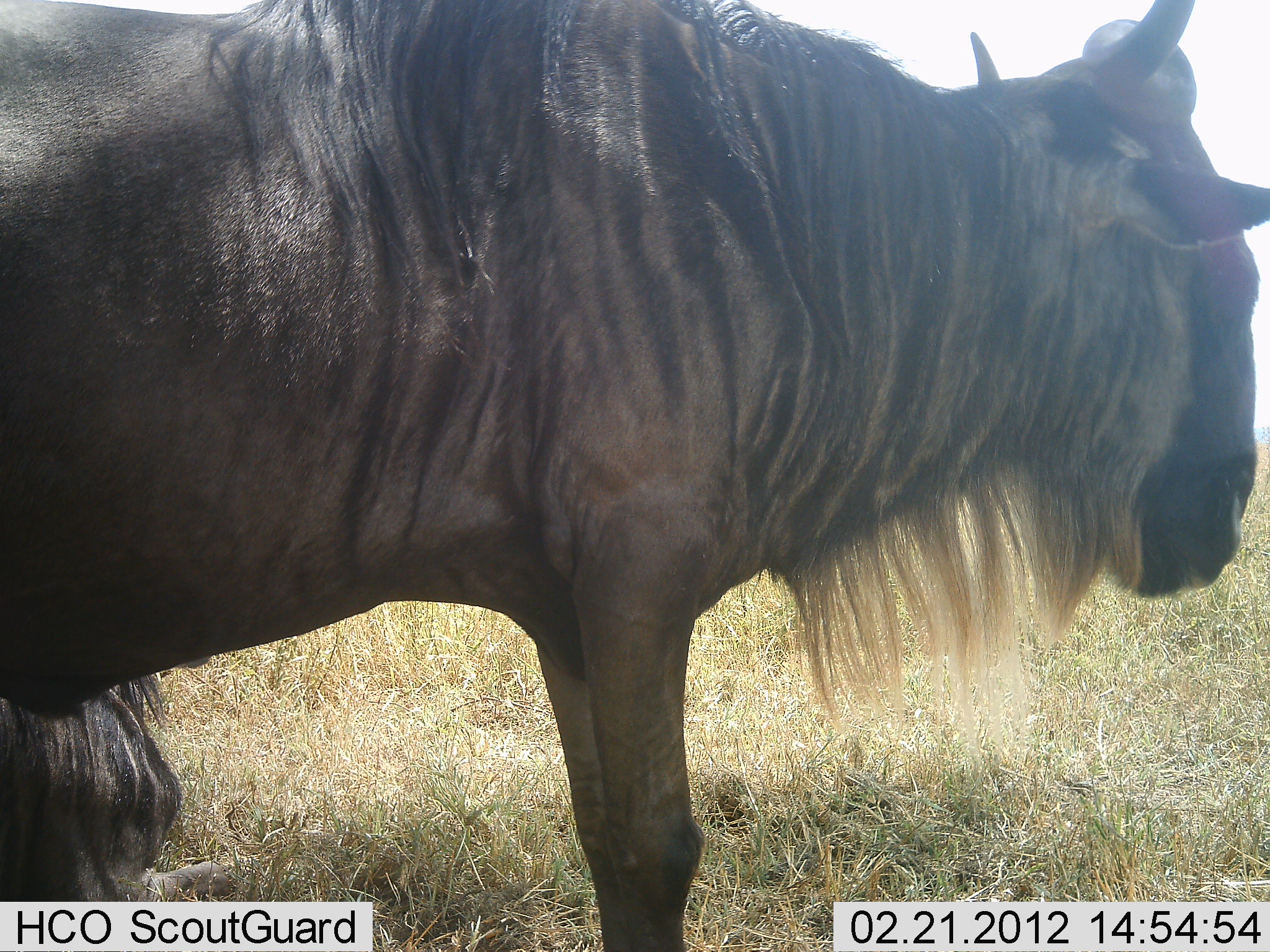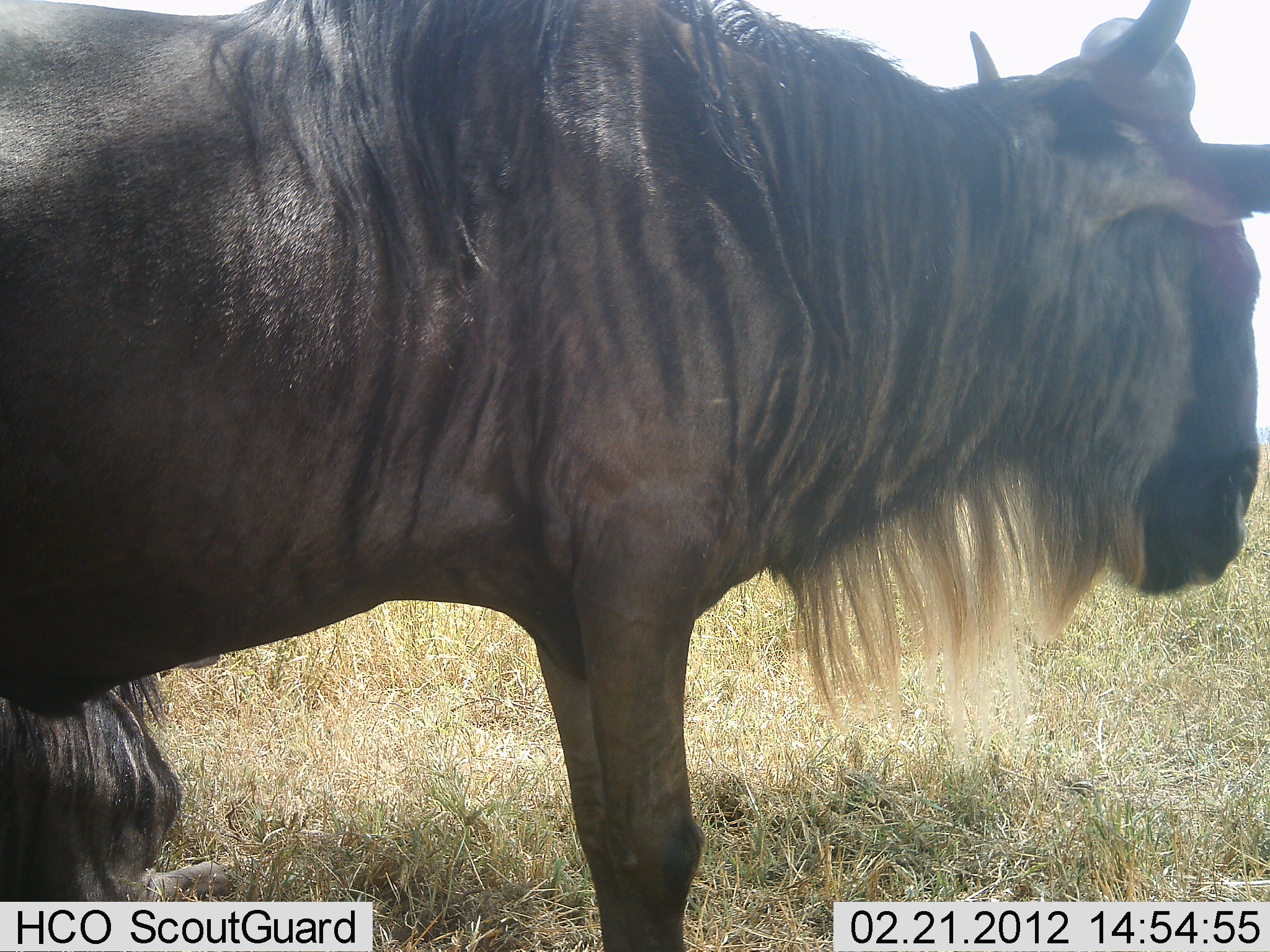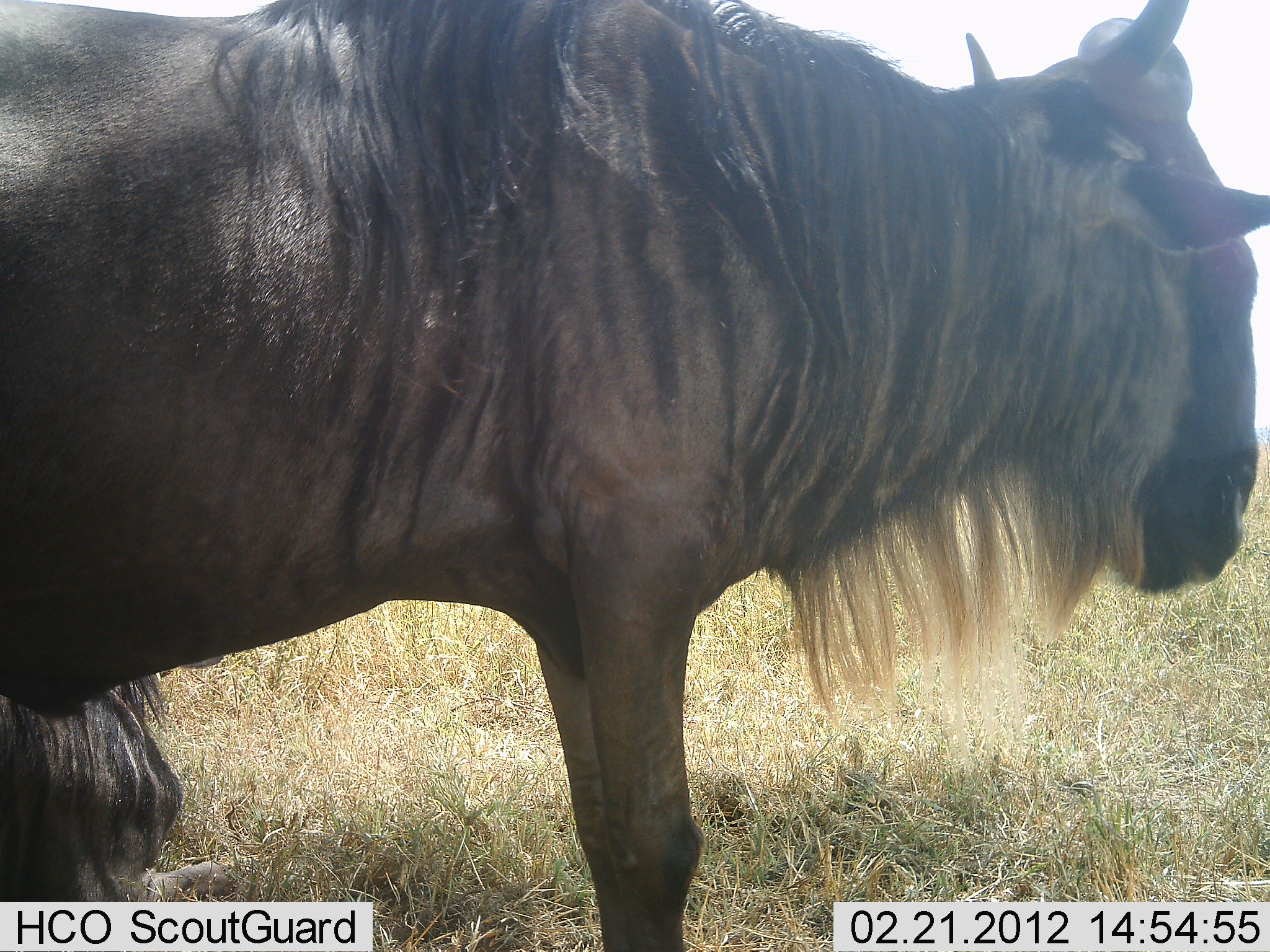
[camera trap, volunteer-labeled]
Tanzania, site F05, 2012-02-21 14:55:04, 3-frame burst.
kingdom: Animalia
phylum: Chordata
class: Mammalia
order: Artiodactyla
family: Bovidae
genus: Connochaetes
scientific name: Connochaetes taurinus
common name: blue wildebeest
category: wildebeest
Wildebeest (blue wildebeest) (Connochaetes taurinus), count 2. Behavior (volunteer vote fractions): standing 100%, resting 78%, moving 0%, interacting 0%. Young present (vote fraction): 0%. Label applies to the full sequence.